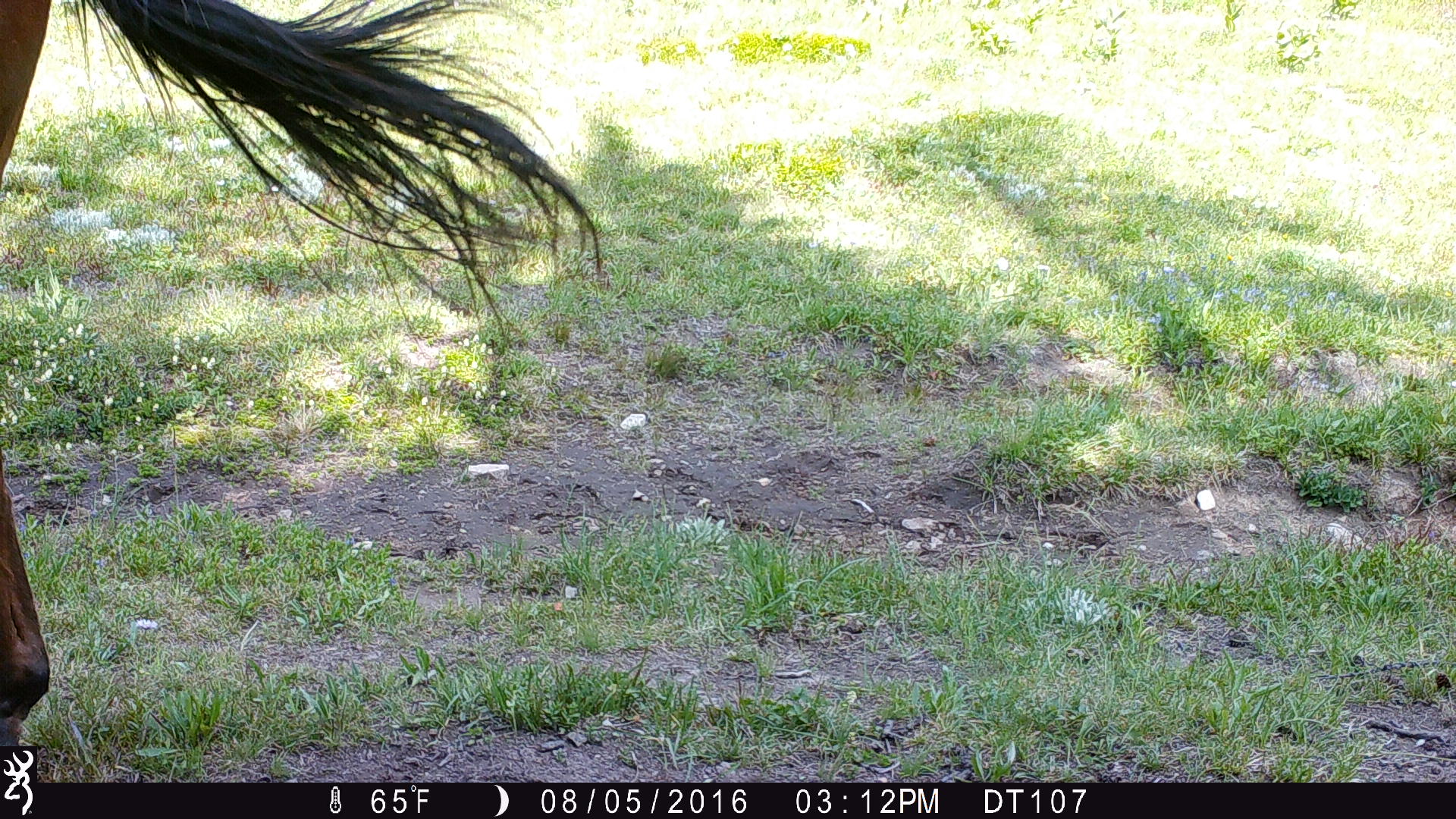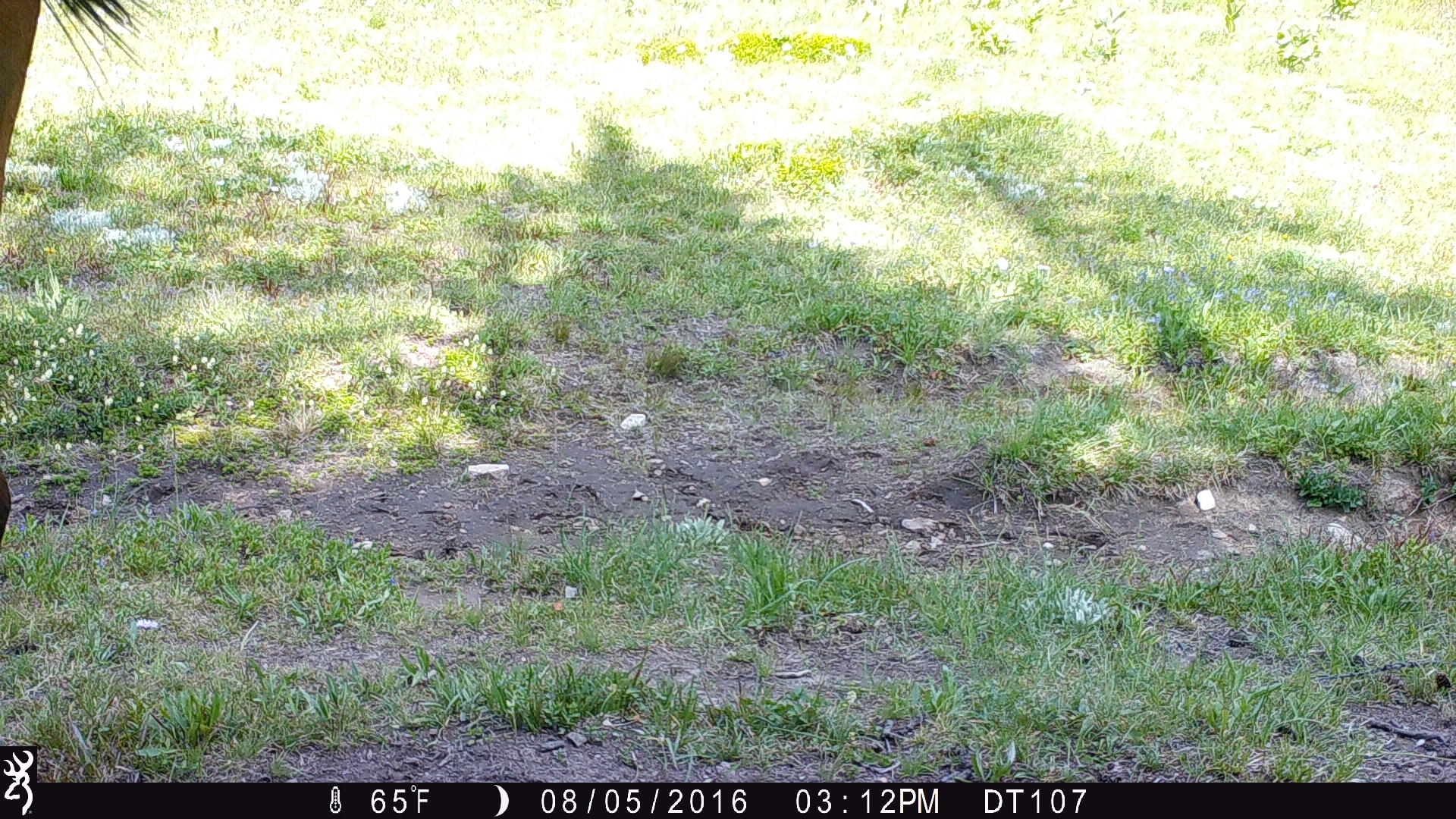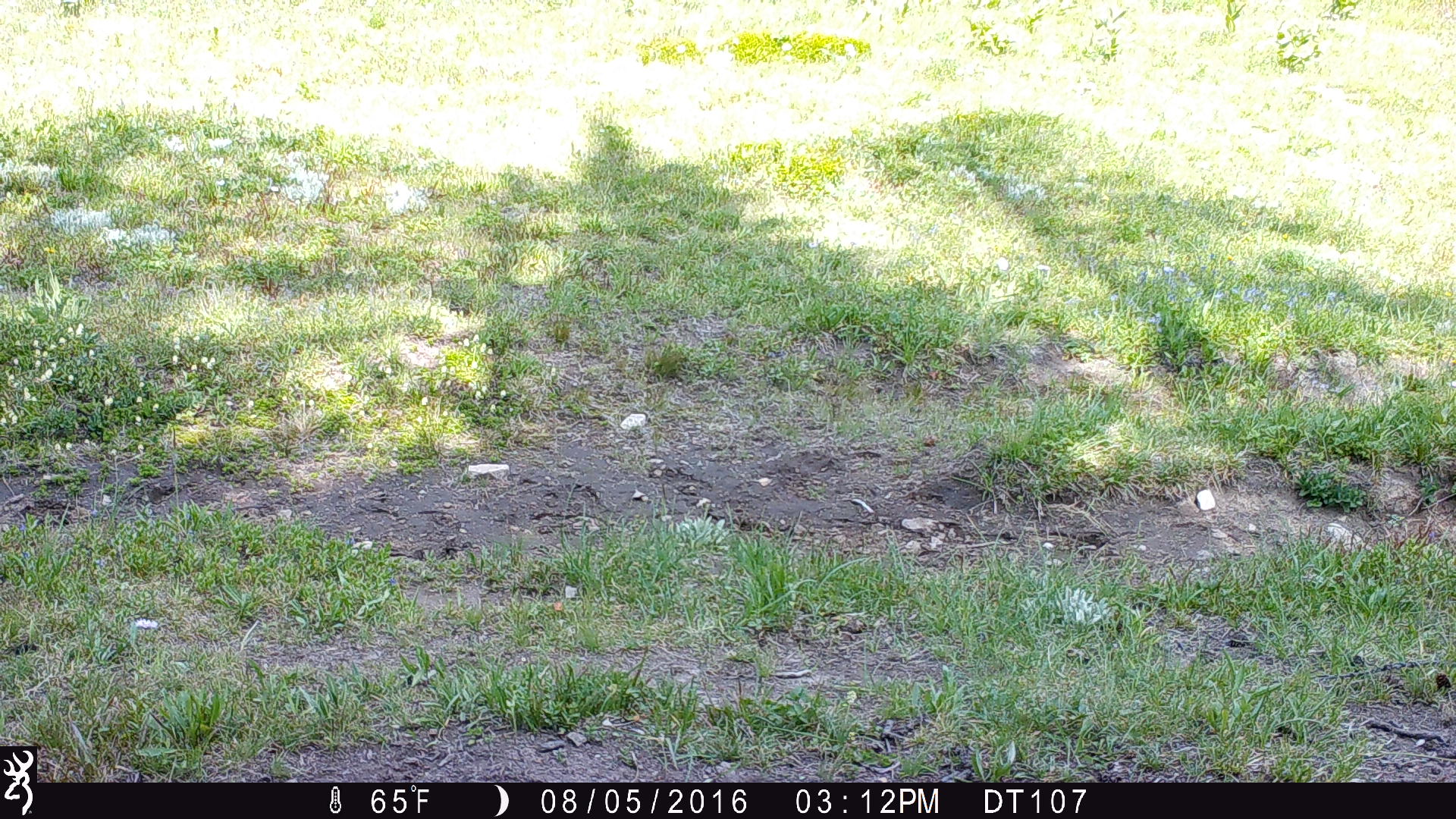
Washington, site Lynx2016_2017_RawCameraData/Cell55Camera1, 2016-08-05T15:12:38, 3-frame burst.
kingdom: Animalia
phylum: Chordata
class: Mammalia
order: Perissodactyla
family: Equidae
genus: Equus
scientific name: Equus caballus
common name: domestic horse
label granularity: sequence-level